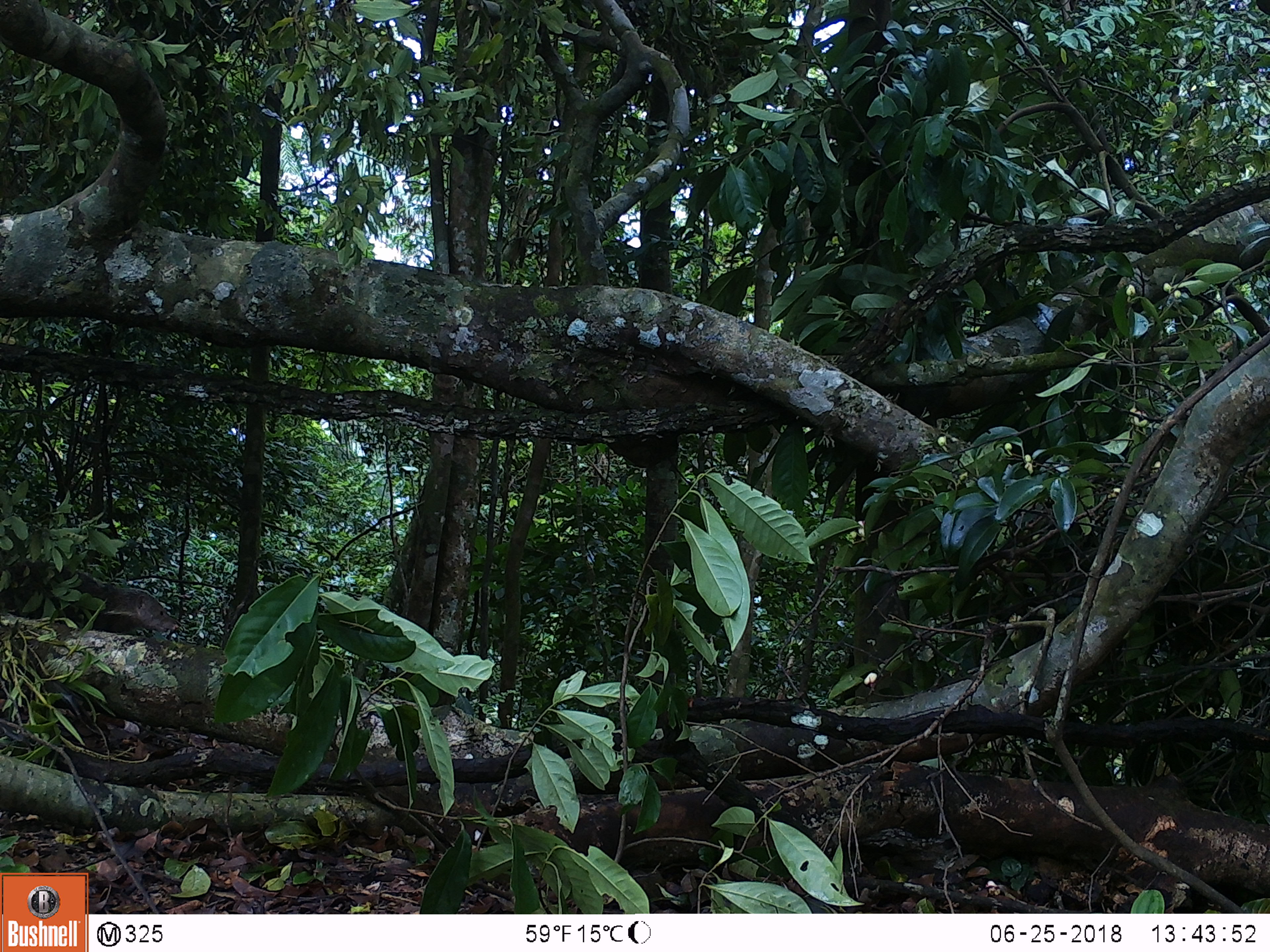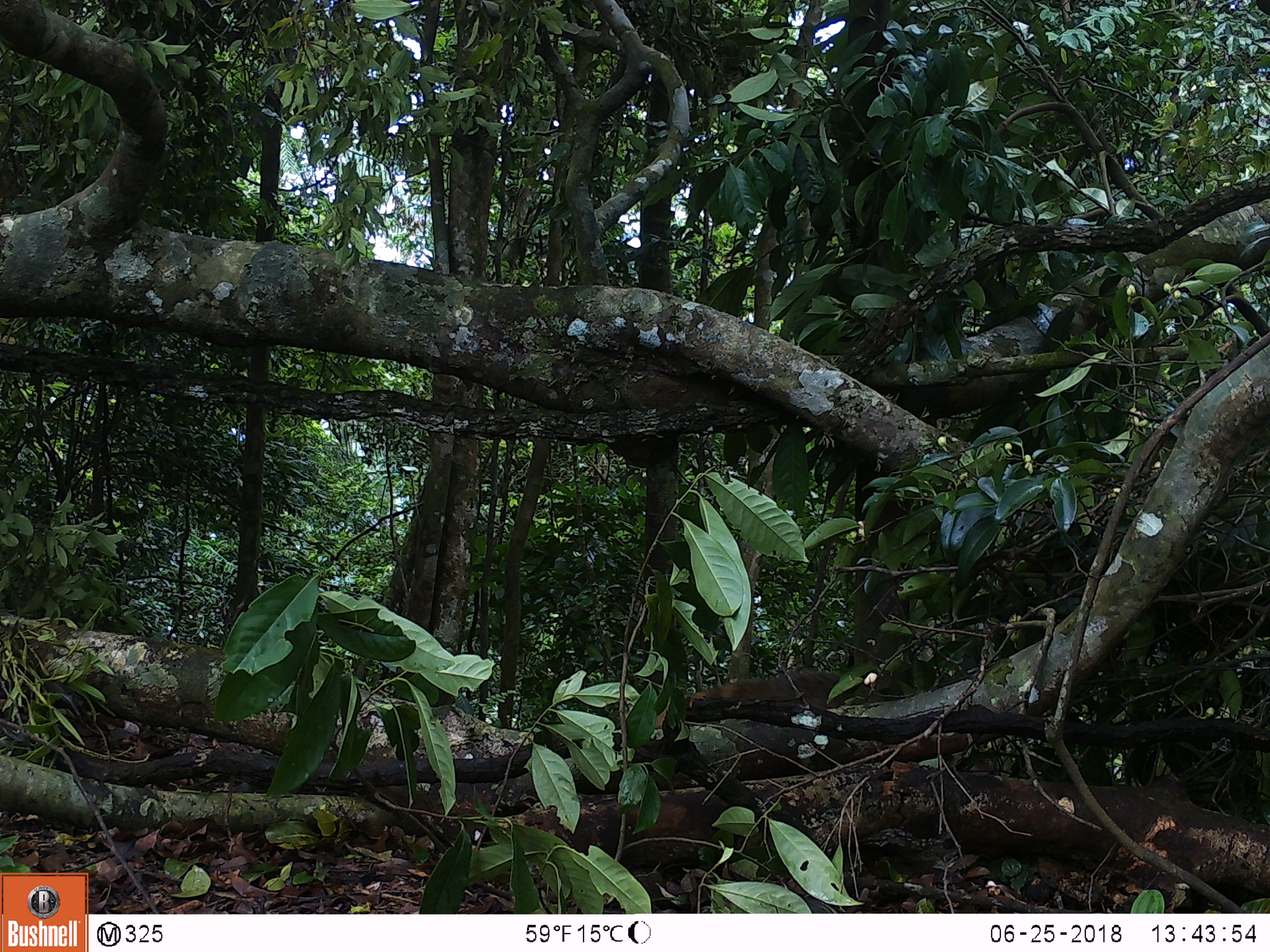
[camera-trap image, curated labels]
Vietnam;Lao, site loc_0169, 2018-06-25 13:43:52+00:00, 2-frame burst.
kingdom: Animalia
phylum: Chordata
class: Mammalia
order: Carnivora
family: Herpestidae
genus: Urva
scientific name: Urva urva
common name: crab-eating mongoose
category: crab eating mongoose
Crab eating mongoose (crab-eating mongoose) (Urva urva). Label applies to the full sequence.